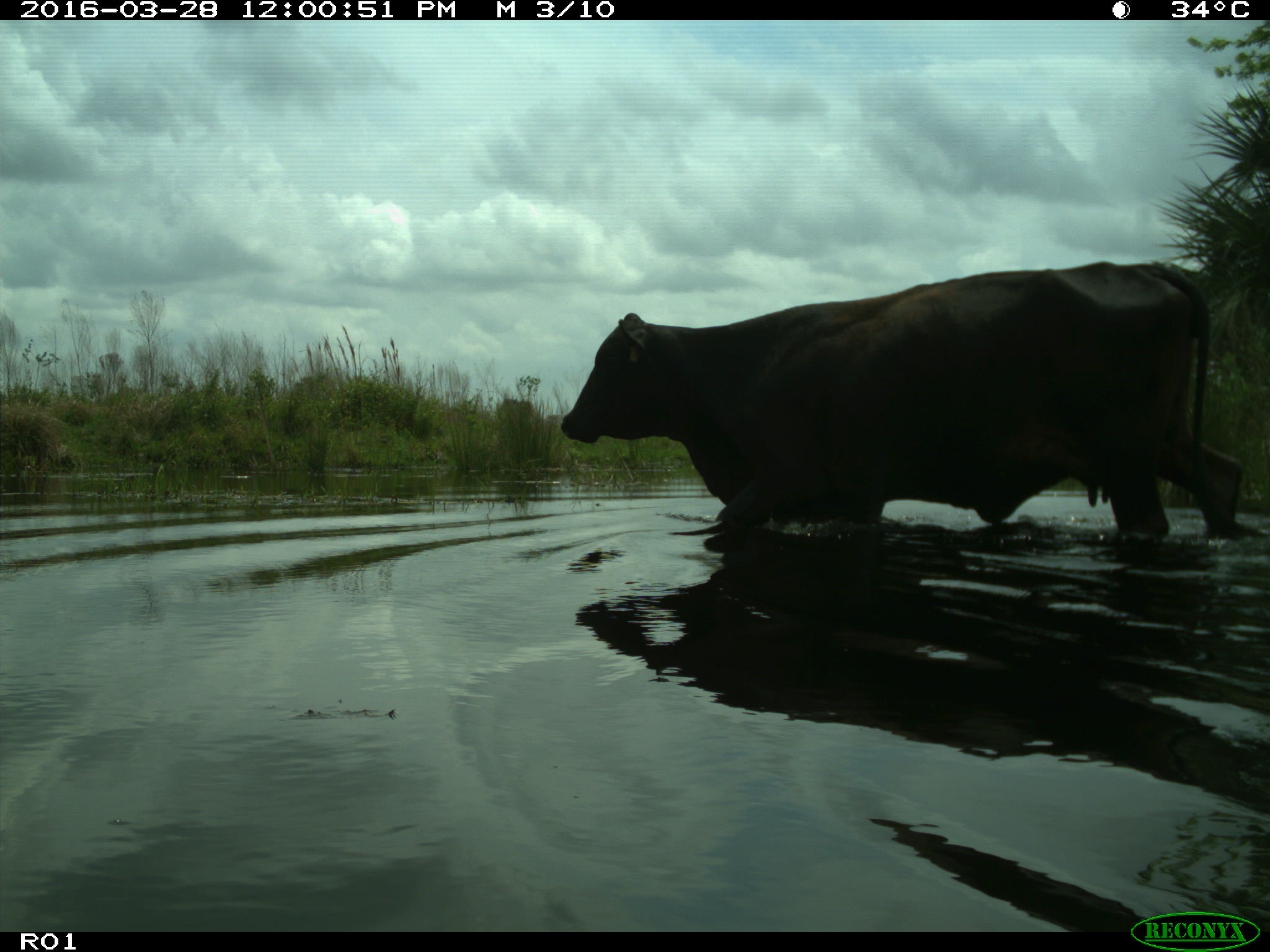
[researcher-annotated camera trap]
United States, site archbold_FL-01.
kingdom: Animalia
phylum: Chordata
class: Mammalia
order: Artiodactyla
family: Bovidae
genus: Bos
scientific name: Bos taurus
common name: domestic cow